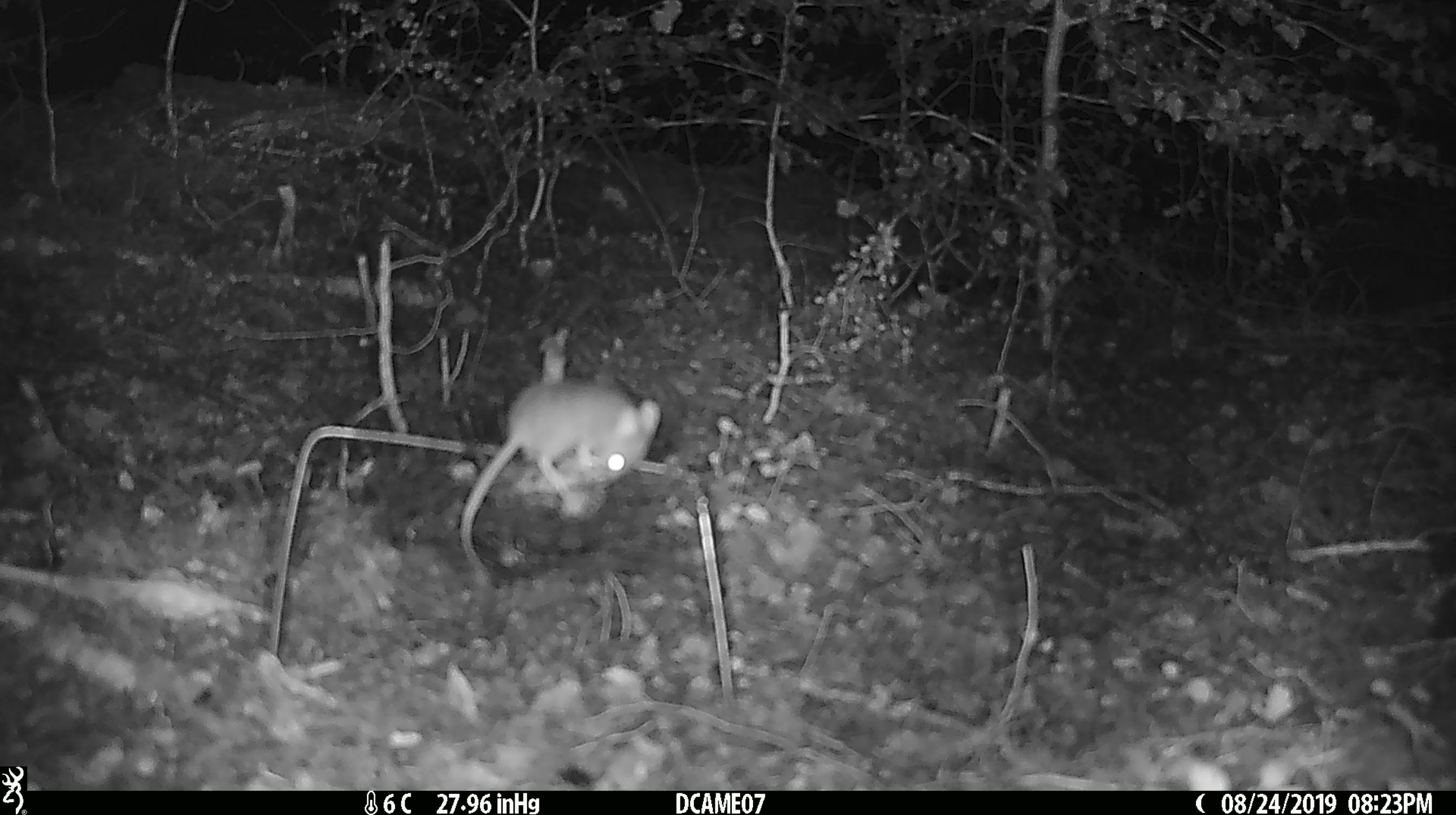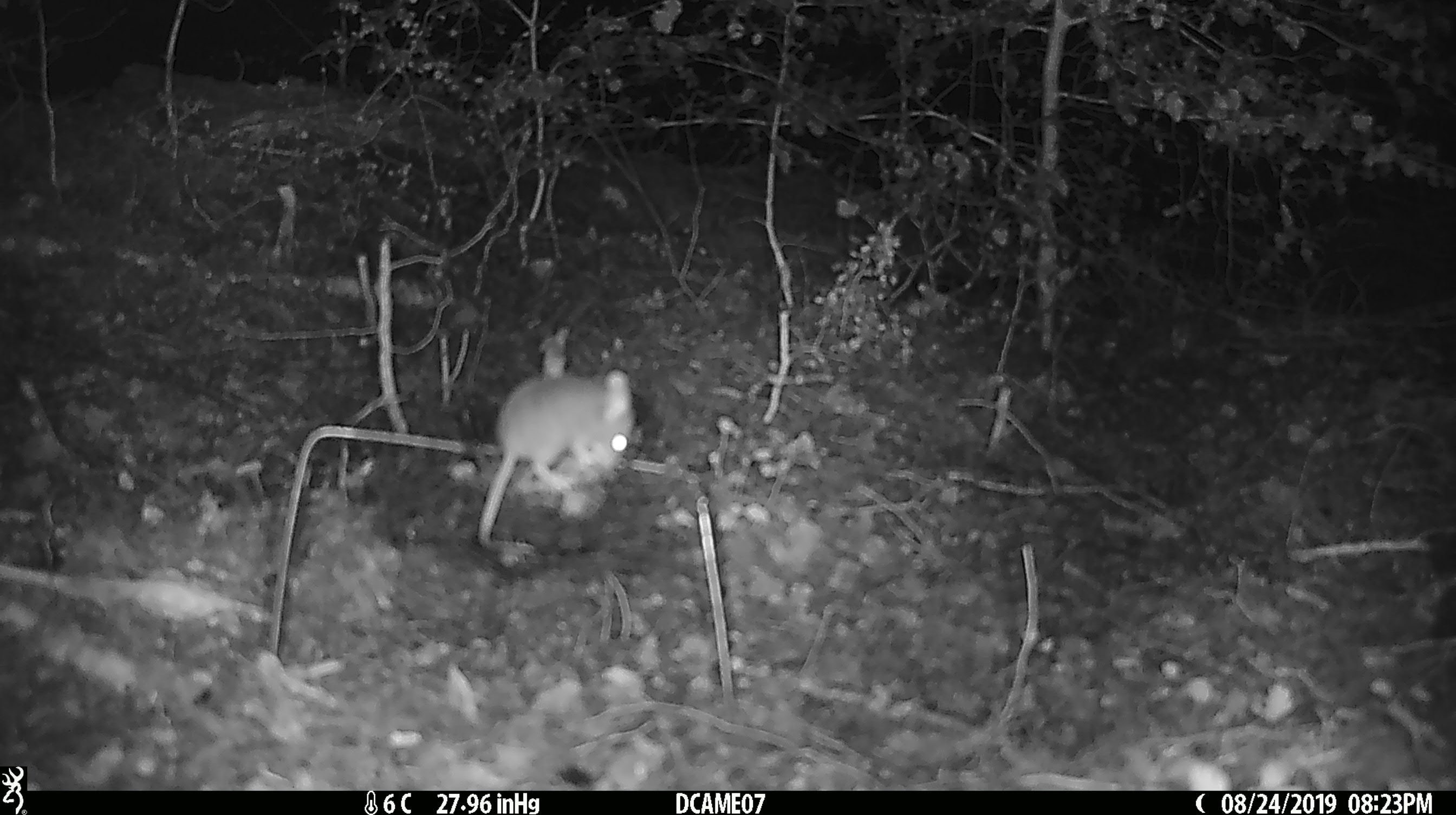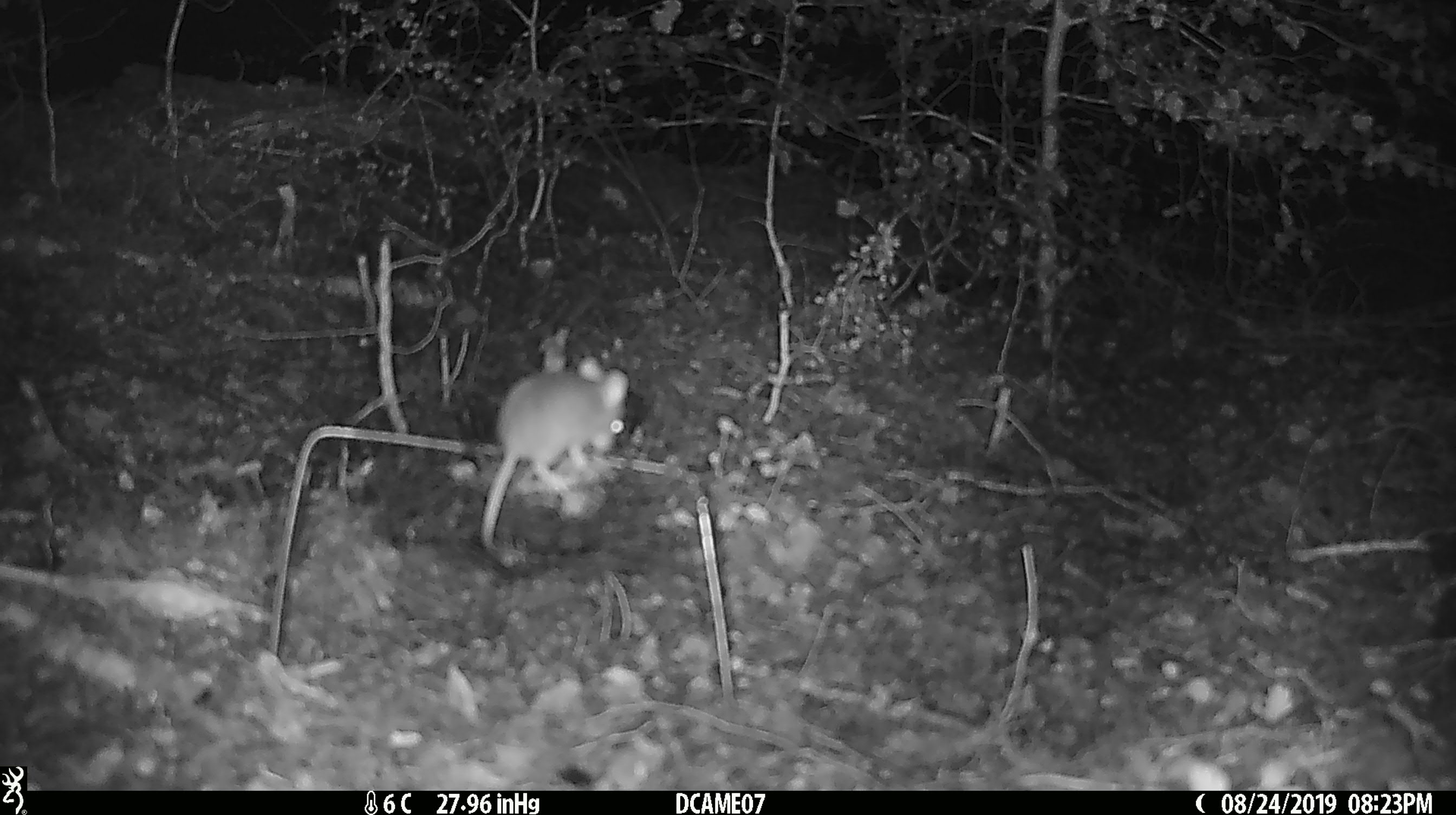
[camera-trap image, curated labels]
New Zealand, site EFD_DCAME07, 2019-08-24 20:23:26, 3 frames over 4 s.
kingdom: Animalia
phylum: Chordata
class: Mammalia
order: Rodentia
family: Muridae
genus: Mus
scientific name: Mus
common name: mouse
Mouse (Mus).